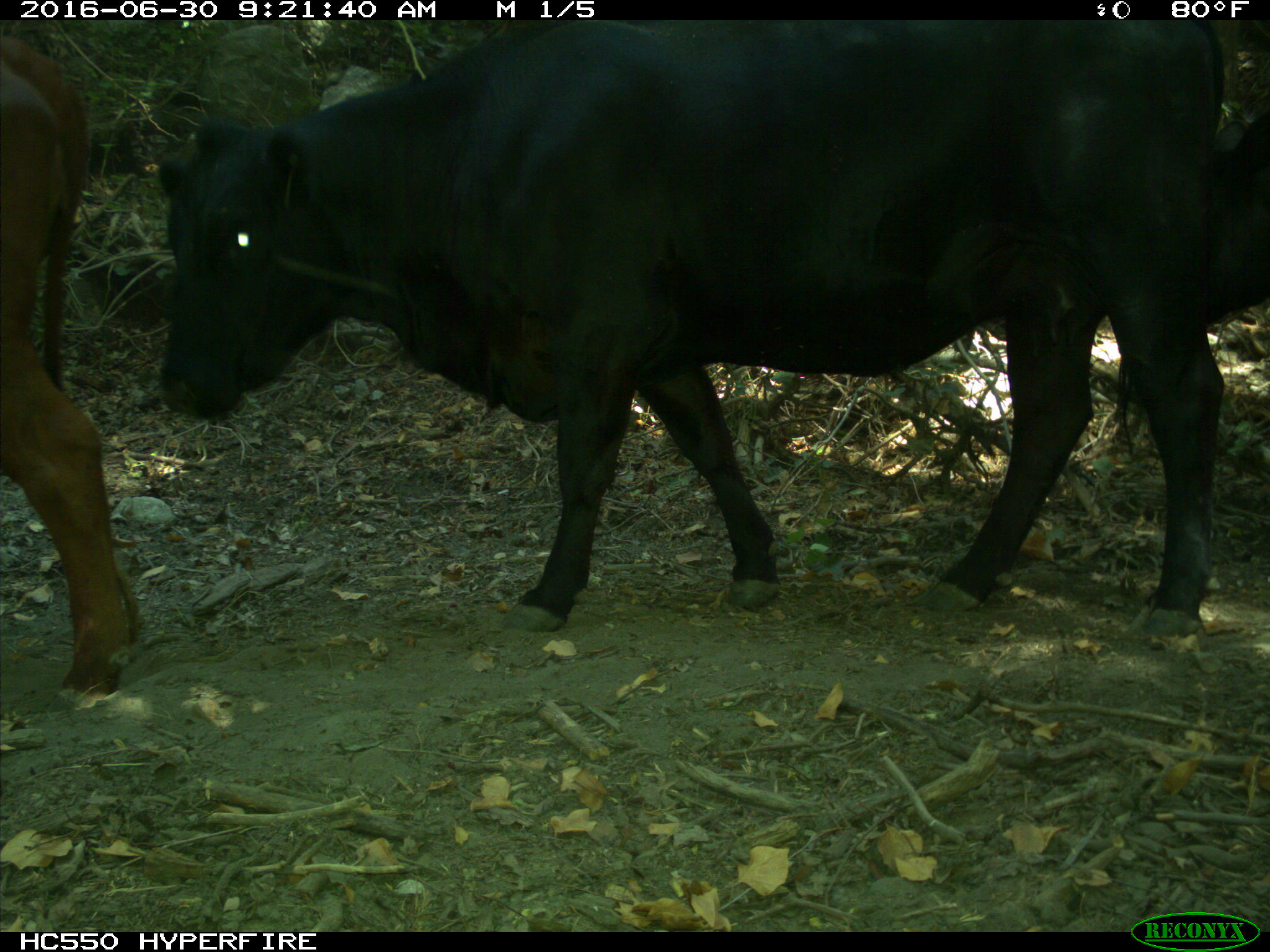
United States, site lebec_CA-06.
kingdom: Animalia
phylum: Chordata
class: Mammalia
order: Artiodactyla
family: Bovidae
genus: Bos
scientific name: Bos taurus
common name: domestic cow